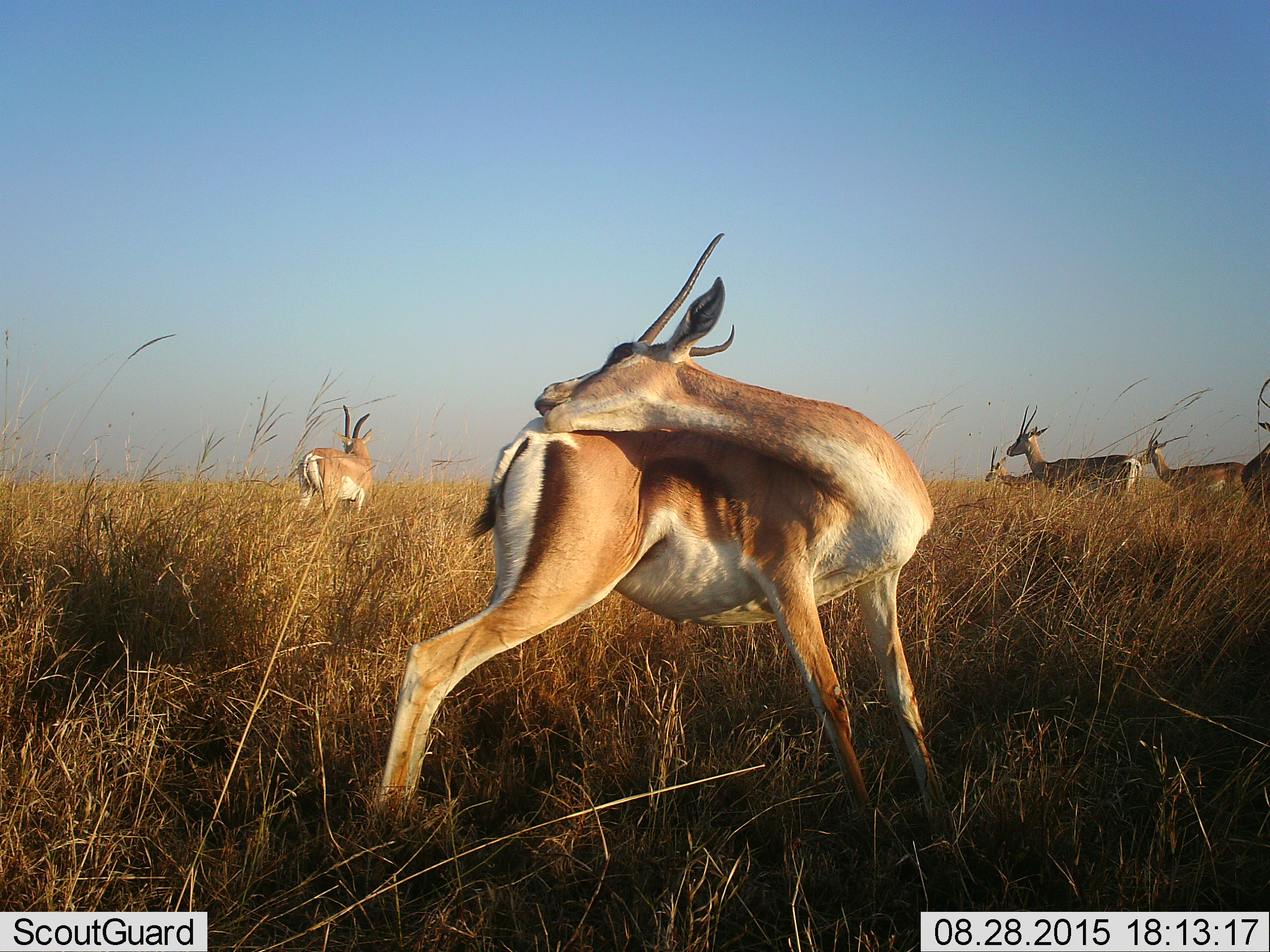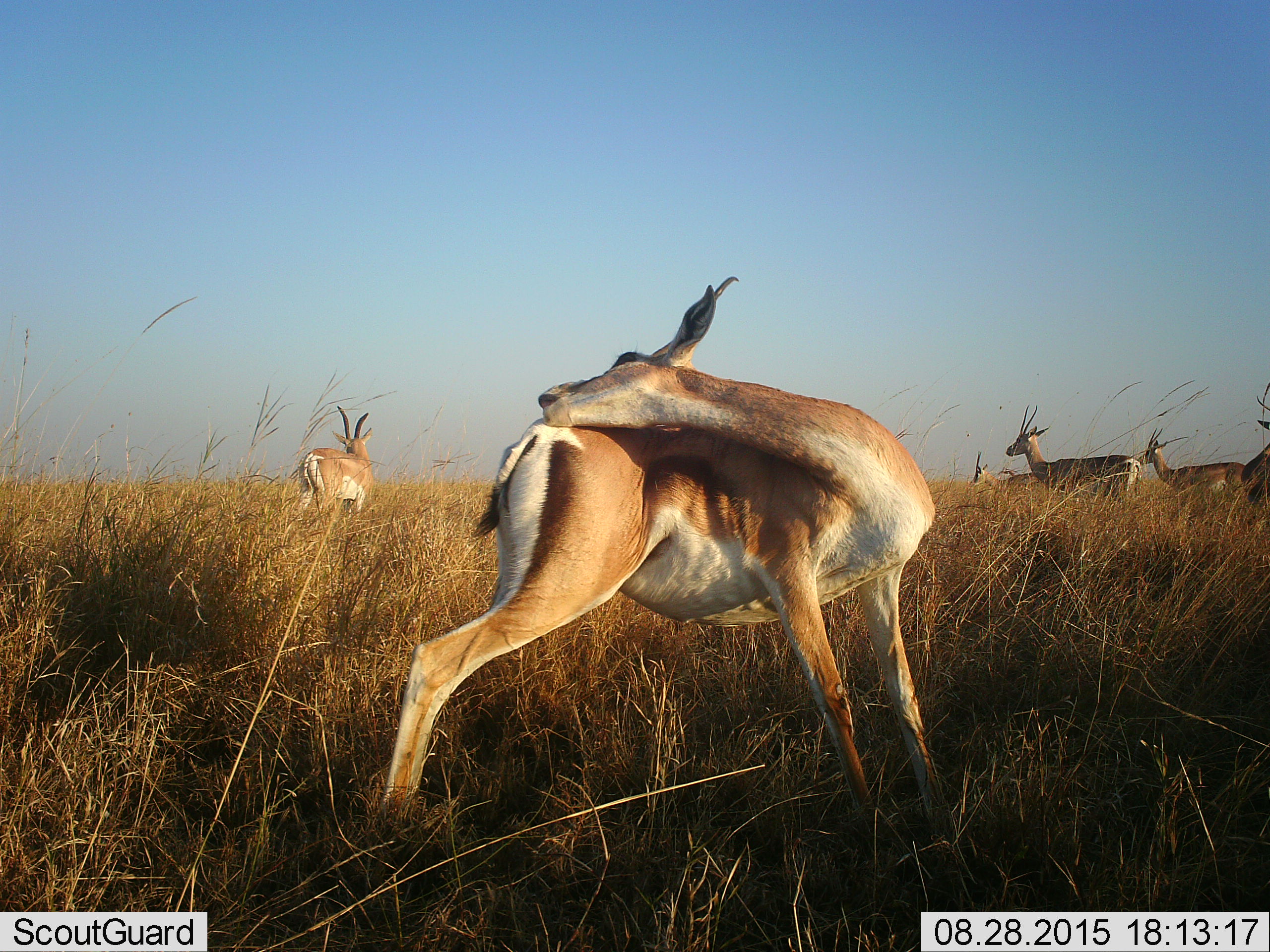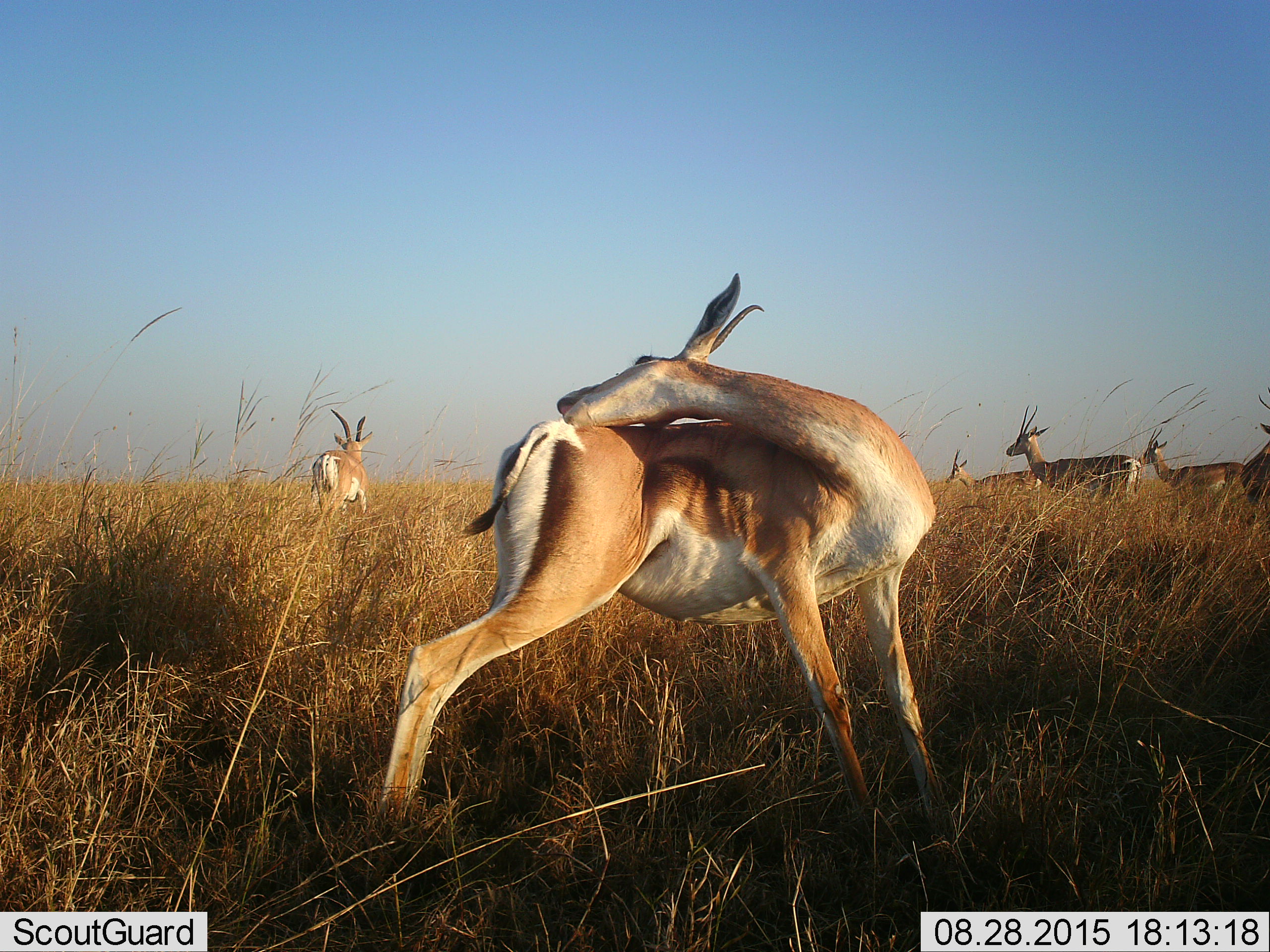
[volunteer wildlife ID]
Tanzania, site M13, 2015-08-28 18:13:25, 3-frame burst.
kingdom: Animalia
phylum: Chordata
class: Mammalia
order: Artiodactyla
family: Bovidae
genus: Nanger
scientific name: Nanger granti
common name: grant's gazelle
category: gazellegrants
Gazellegrants (grant's gazelle) (Nanger granti), count 6. Behavior (volunteer vote fractions): standing 100%, resting 0%, moving 0%, interacting 11%. Young present (vote fraction): 0%. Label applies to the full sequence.